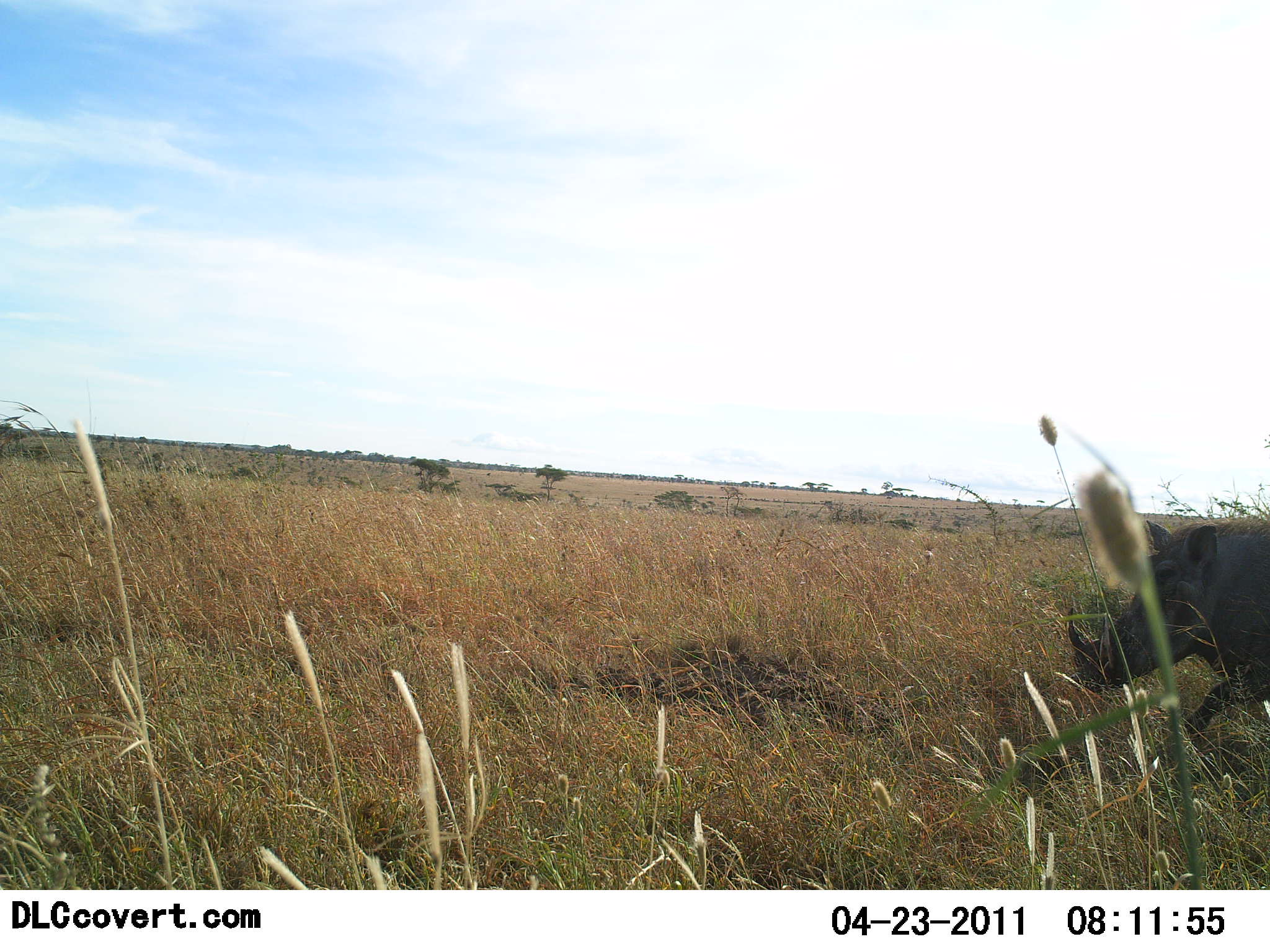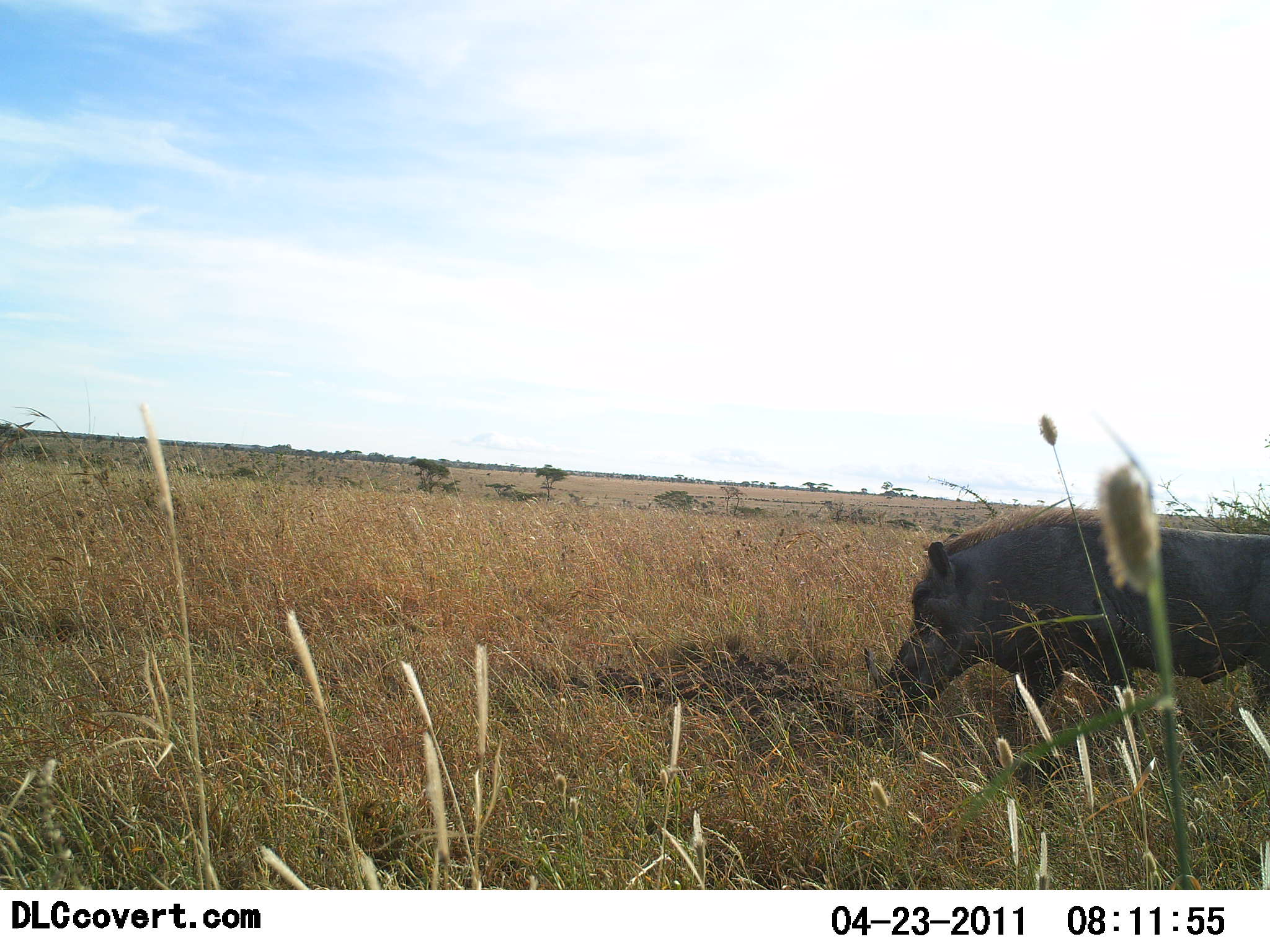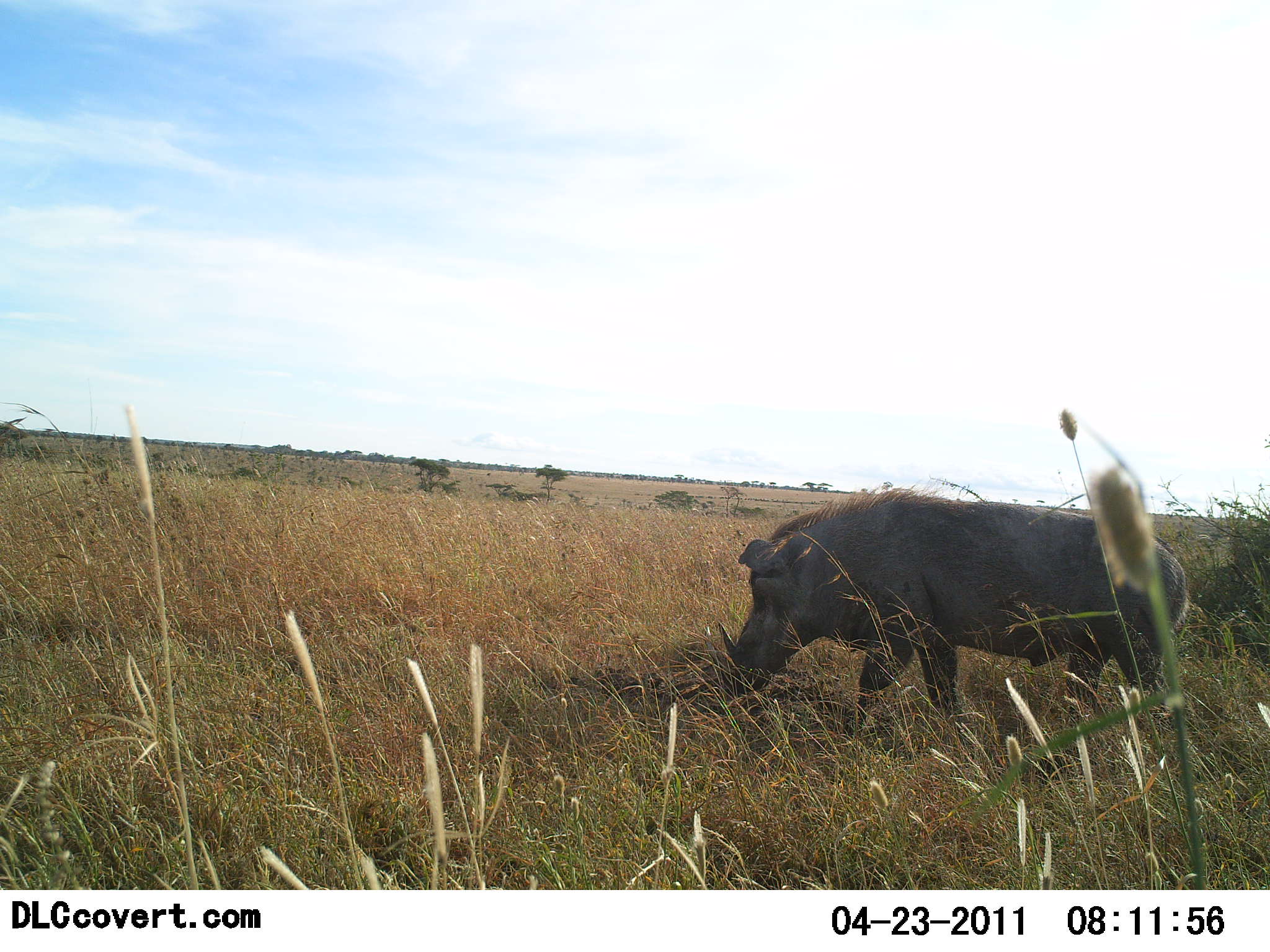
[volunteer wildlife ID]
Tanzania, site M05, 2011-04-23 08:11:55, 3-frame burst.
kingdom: Animalia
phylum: Chordata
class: Mammalia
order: Artiodactyla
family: Suidae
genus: Phacochoerus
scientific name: Phacochoerus africanus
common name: warthog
Warthog (Phacochoerus africanus), count 1. Behavior (volunteer vote fractions): standing 0%, resting 0%, moving 83%, interacting 0%. Young present (vote fraction): 0%. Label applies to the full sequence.